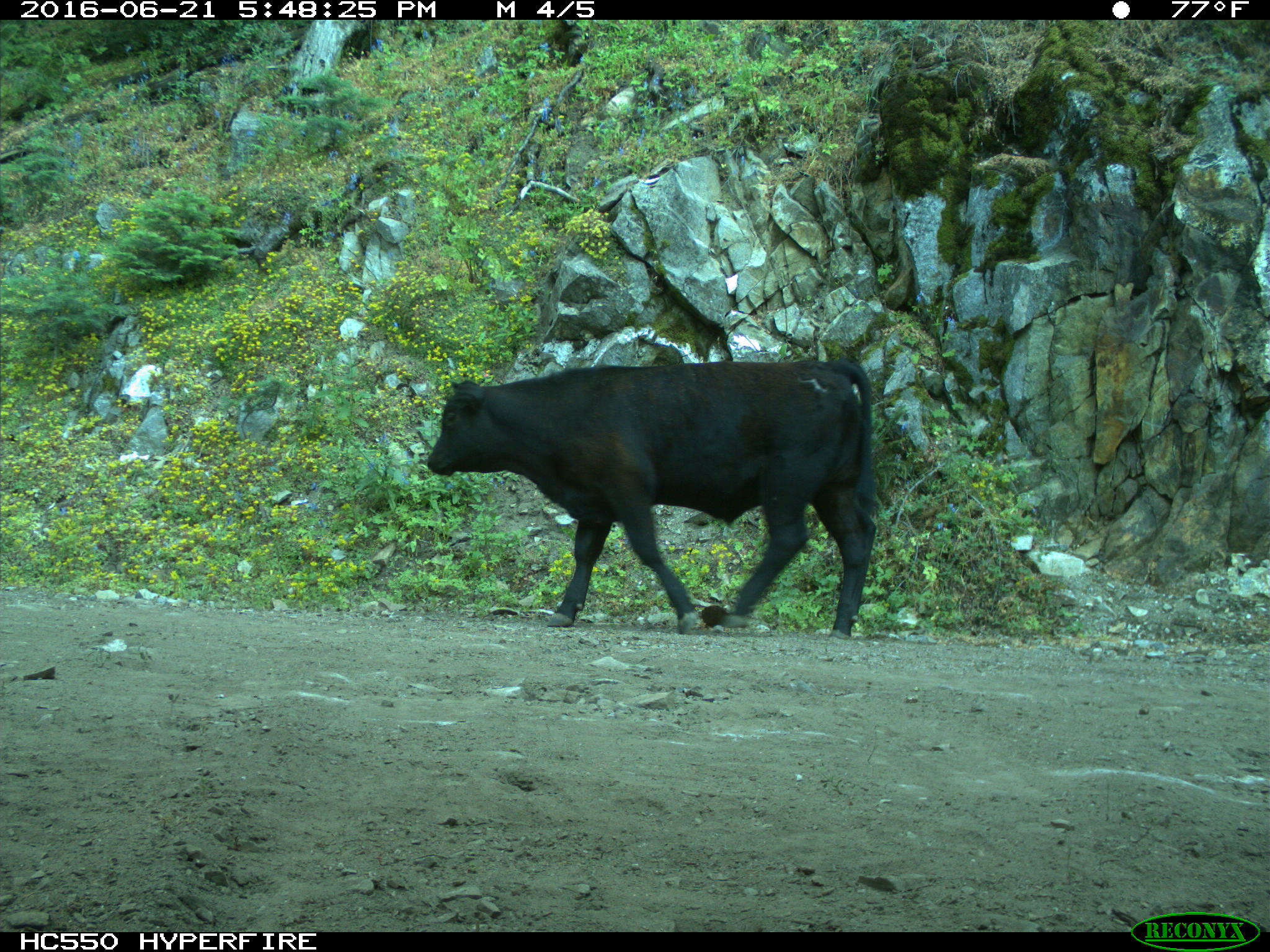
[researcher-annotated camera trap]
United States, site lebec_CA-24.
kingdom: Animalia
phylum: Chordata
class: Mammalia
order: Artiodactyla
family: Bovidae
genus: Bos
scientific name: Bos taurus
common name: domestic cow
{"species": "Bos taurus (domestic cow)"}